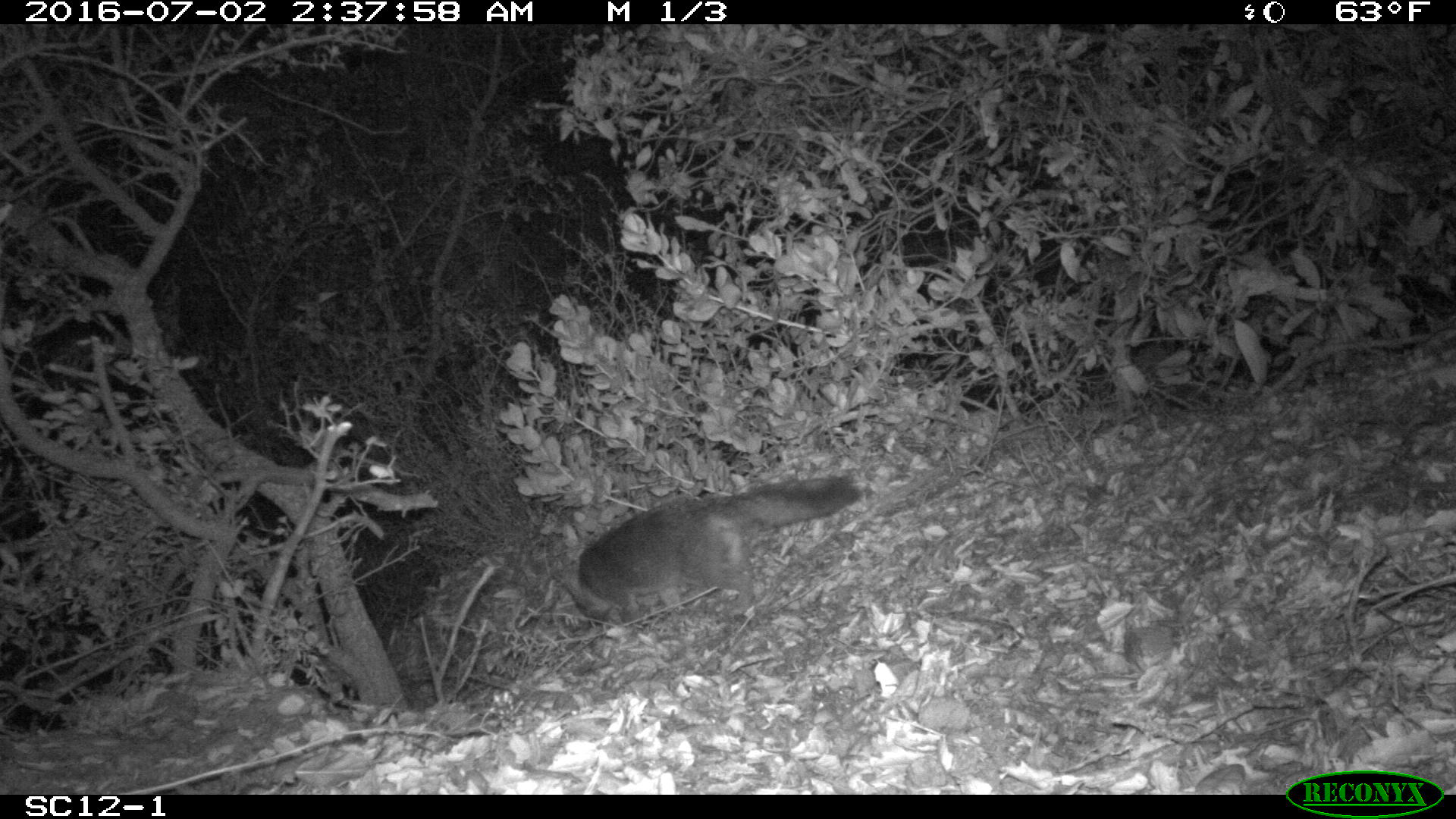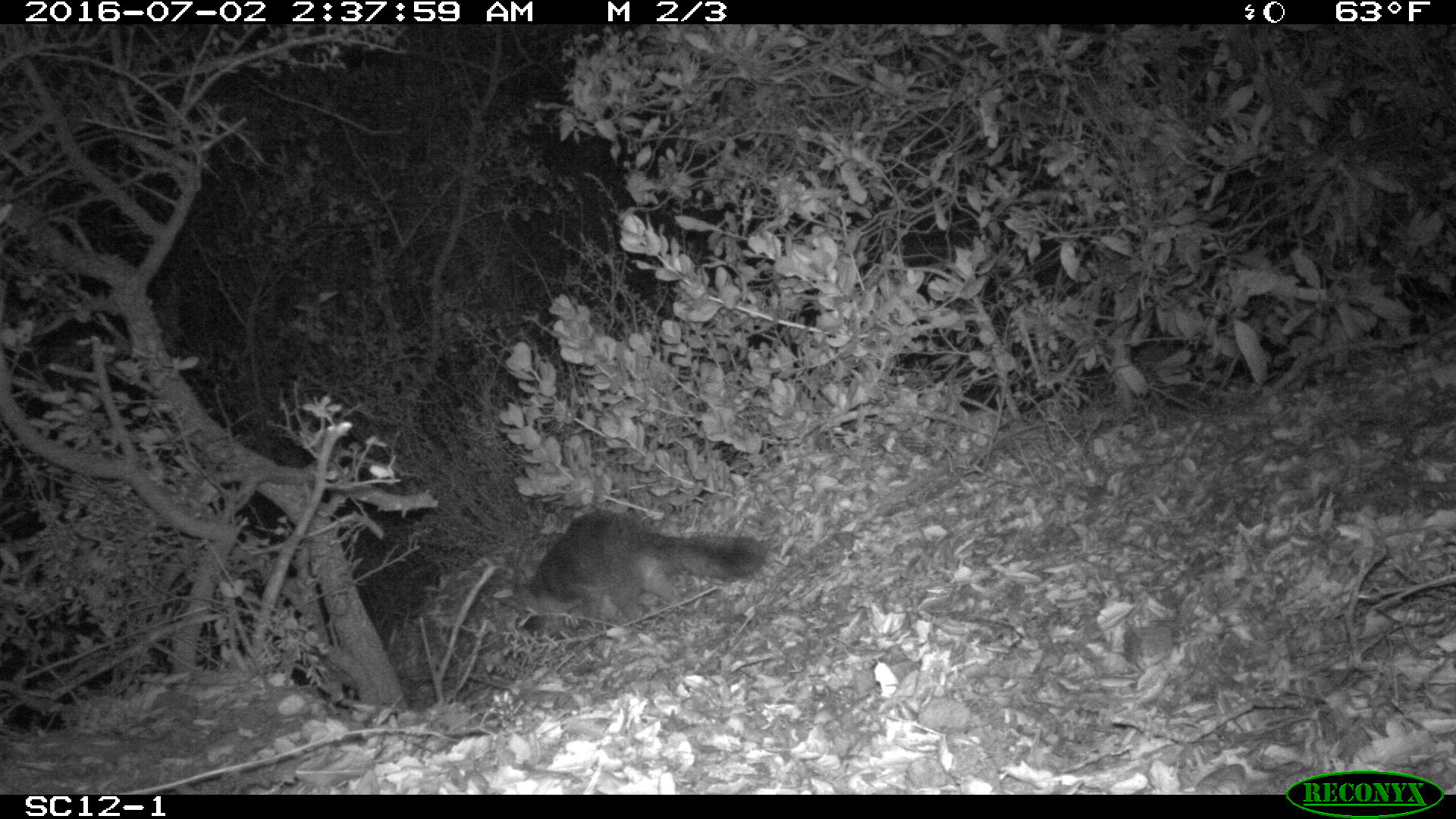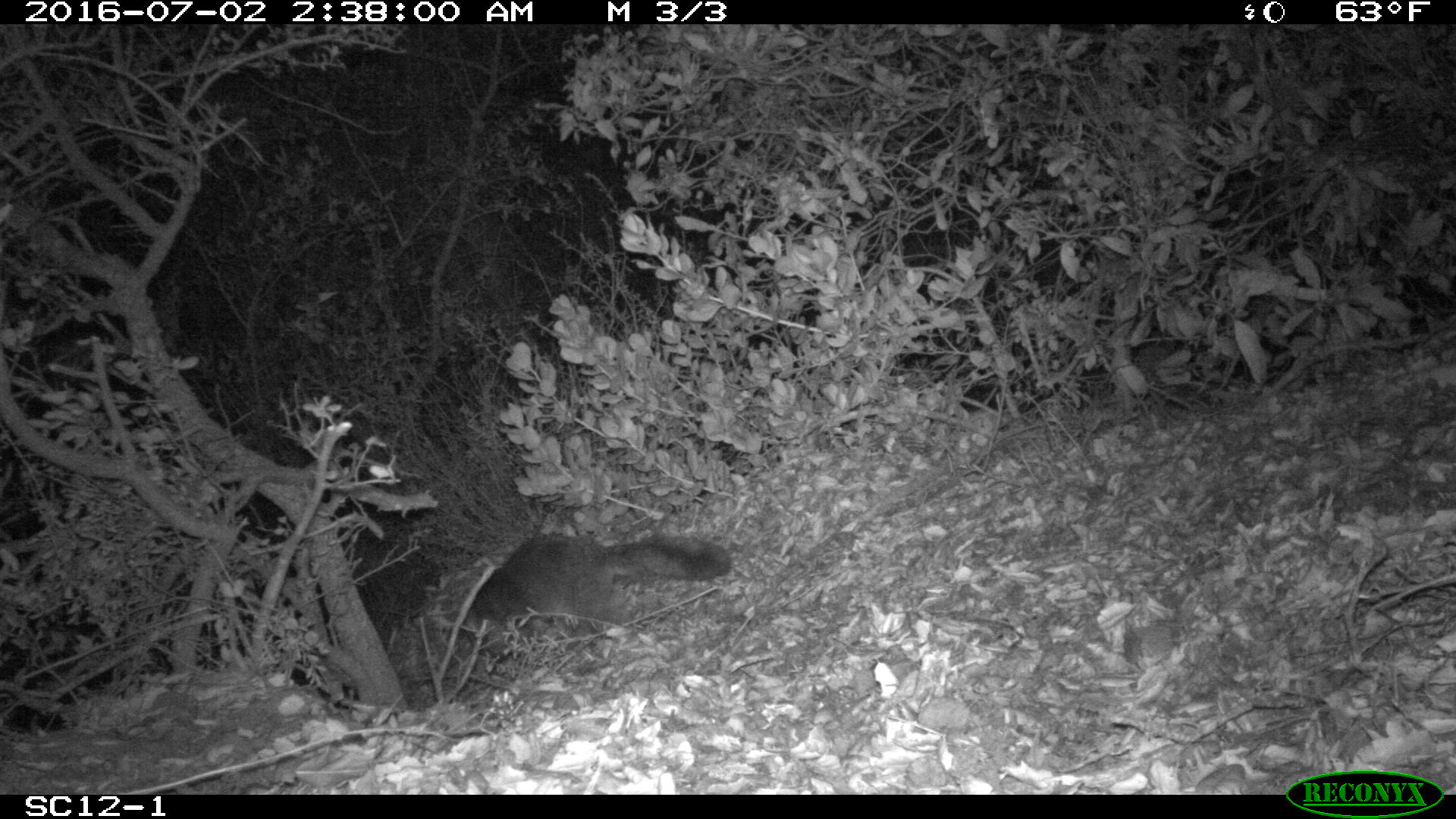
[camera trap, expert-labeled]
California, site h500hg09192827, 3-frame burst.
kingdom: Animalia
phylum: Chordata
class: Mammalia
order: Carnivora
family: Canidae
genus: Urocyon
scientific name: Urocyon littoralis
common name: island fox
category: fox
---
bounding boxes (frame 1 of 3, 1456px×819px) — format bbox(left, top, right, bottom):
fox: bbox(552, 472, 858, 629)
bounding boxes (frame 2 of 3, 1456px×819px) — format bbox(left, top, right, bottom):
fox: bbox(497, 510, 767, 635)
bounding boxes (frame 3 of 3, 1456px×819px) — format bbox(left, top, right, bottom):
fox: bbox(459, 533, 733, 661)